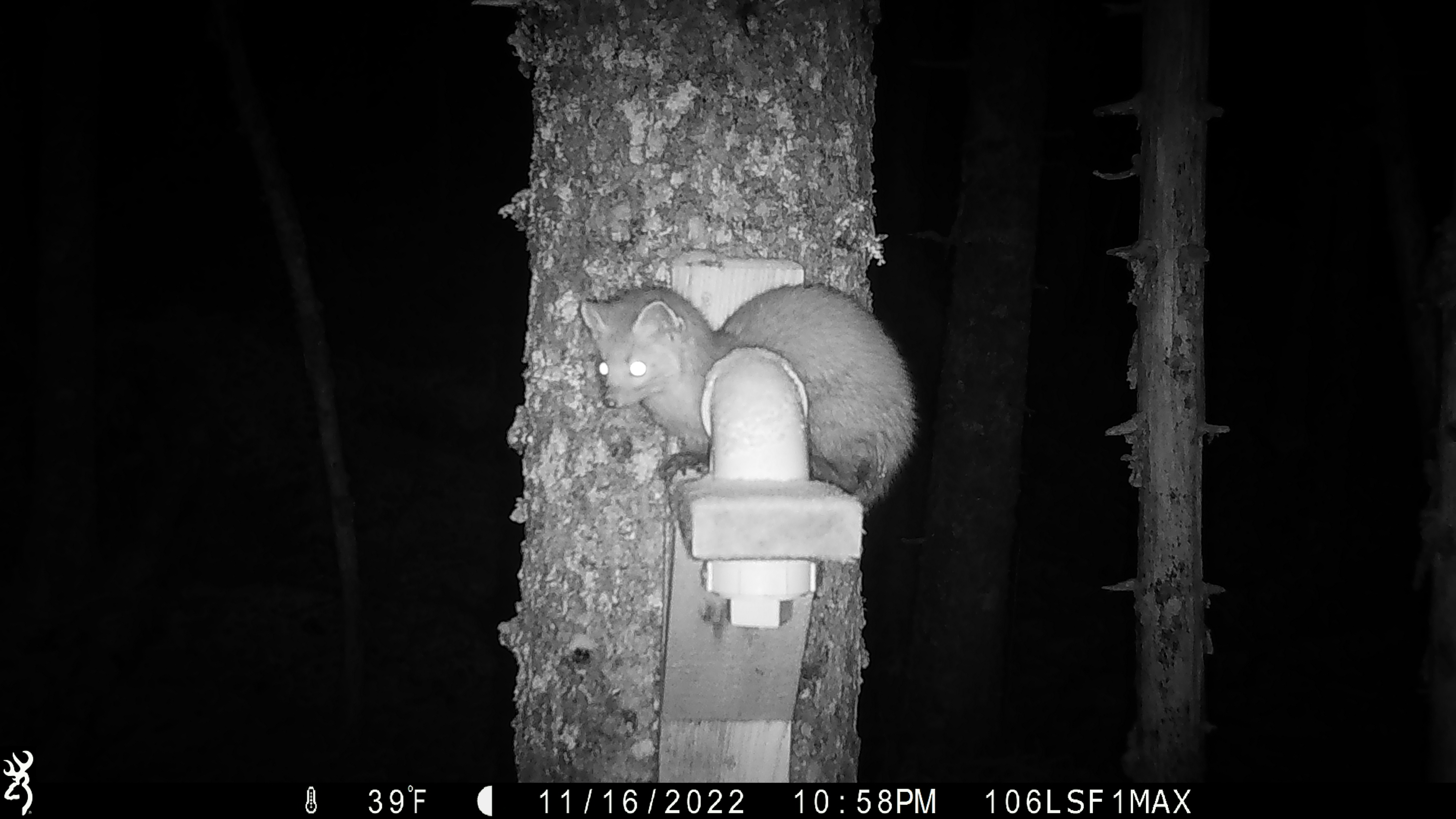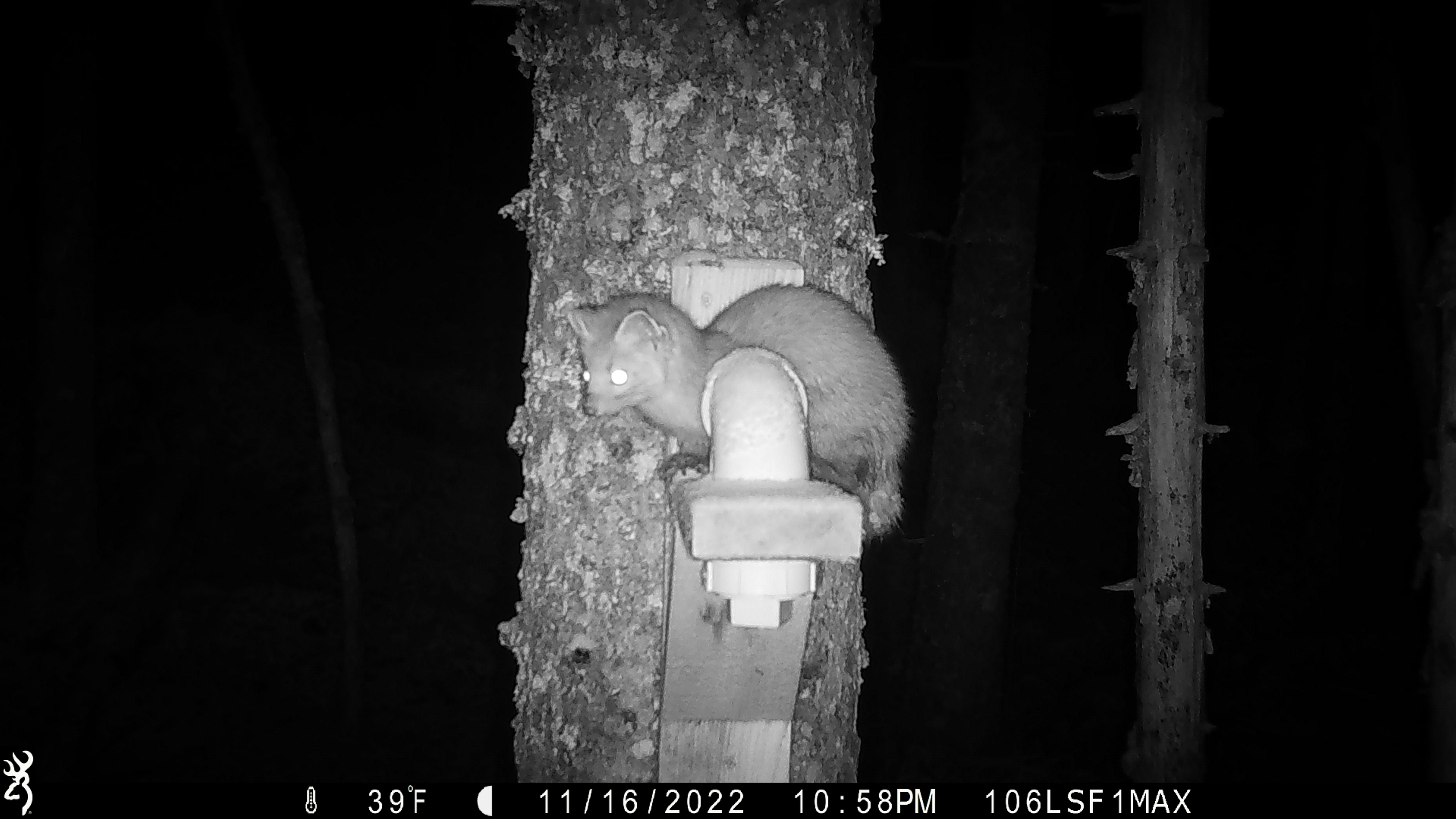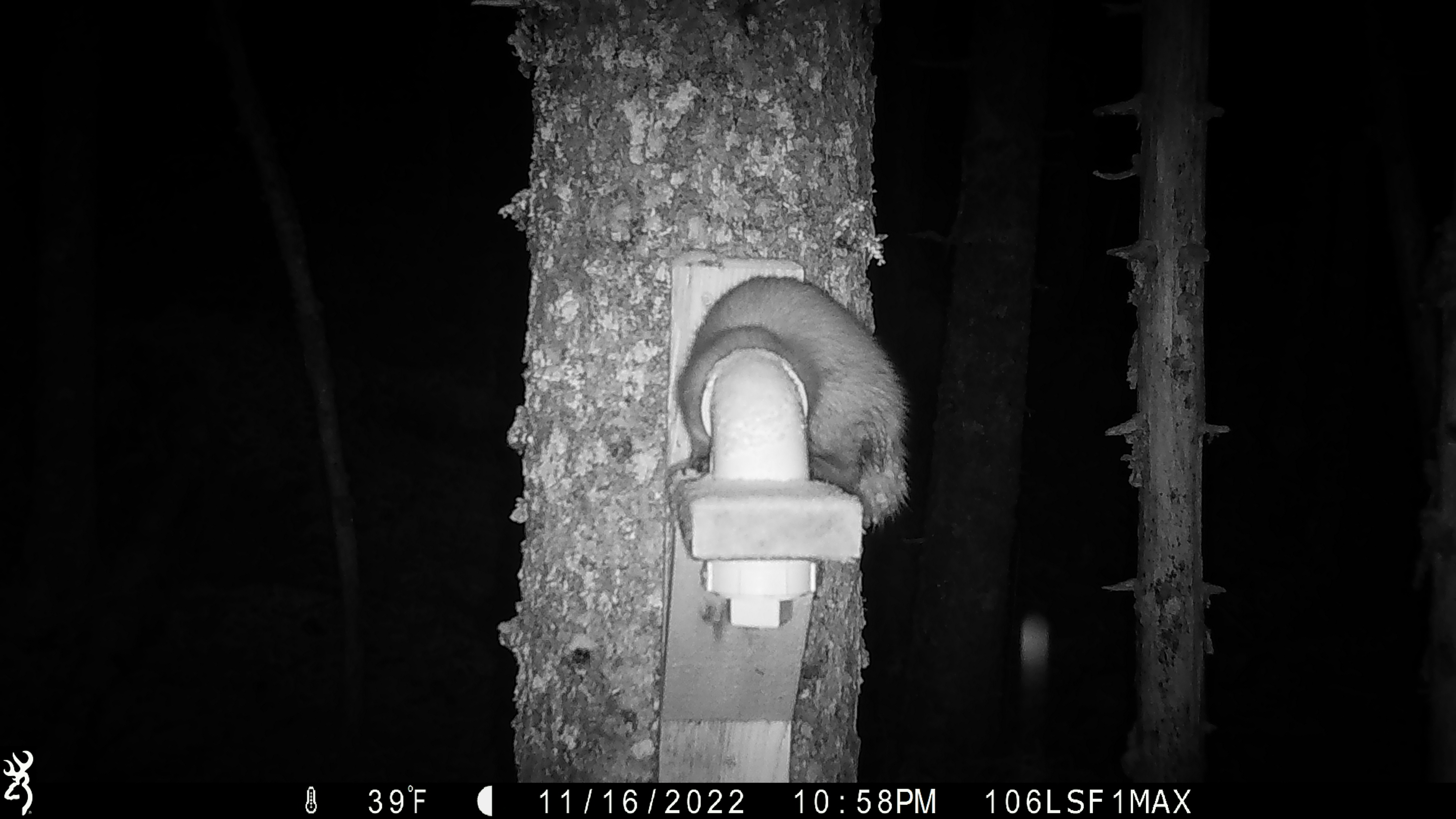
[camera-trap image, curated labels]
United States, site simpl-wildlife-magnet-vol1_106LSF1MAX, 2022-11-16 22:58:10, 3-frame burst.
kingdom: Animalia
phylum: Chordata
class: Mammalia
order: Carnivora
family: Mustelidae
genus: Martes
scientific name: Martes americana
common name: american marten